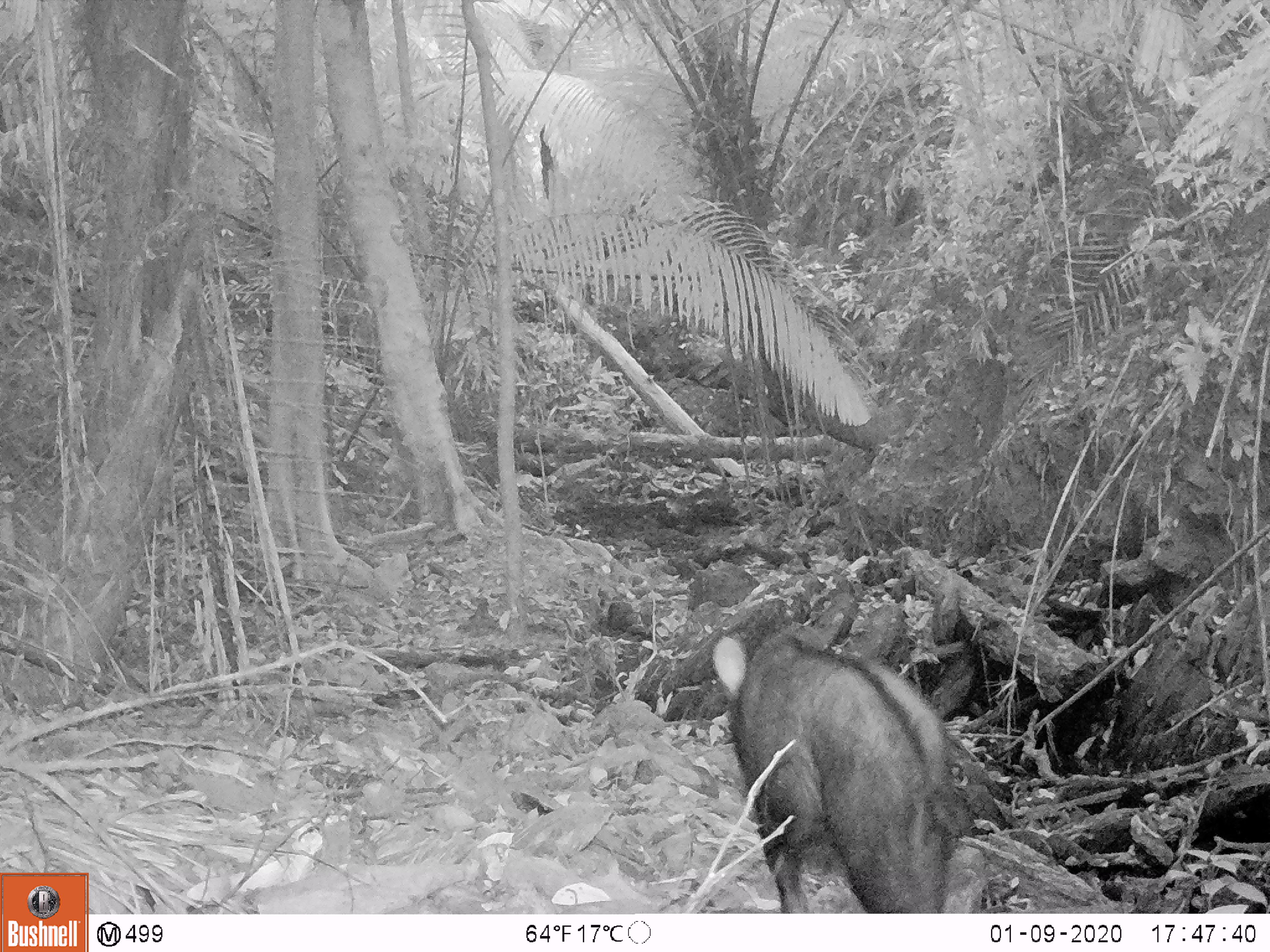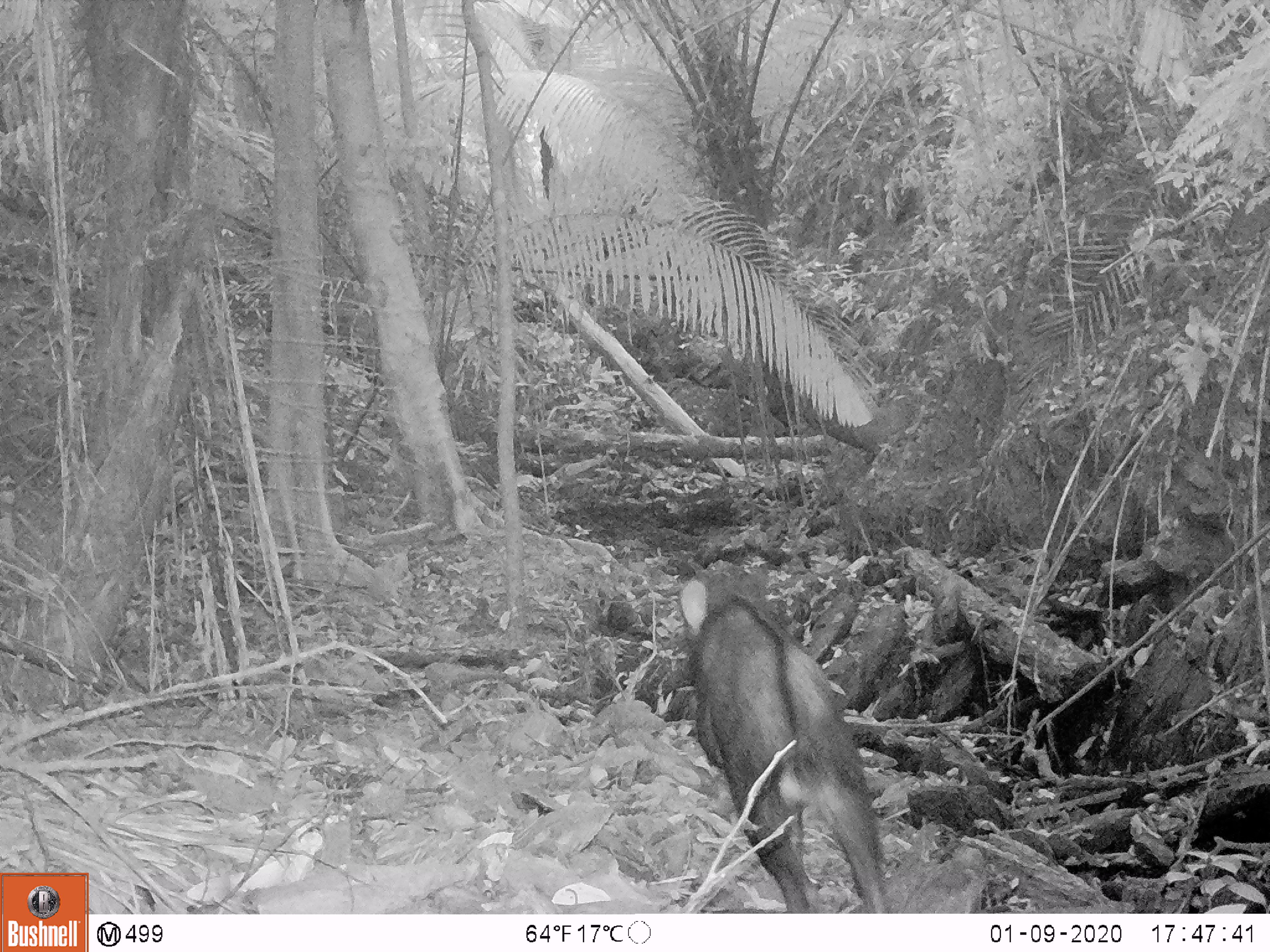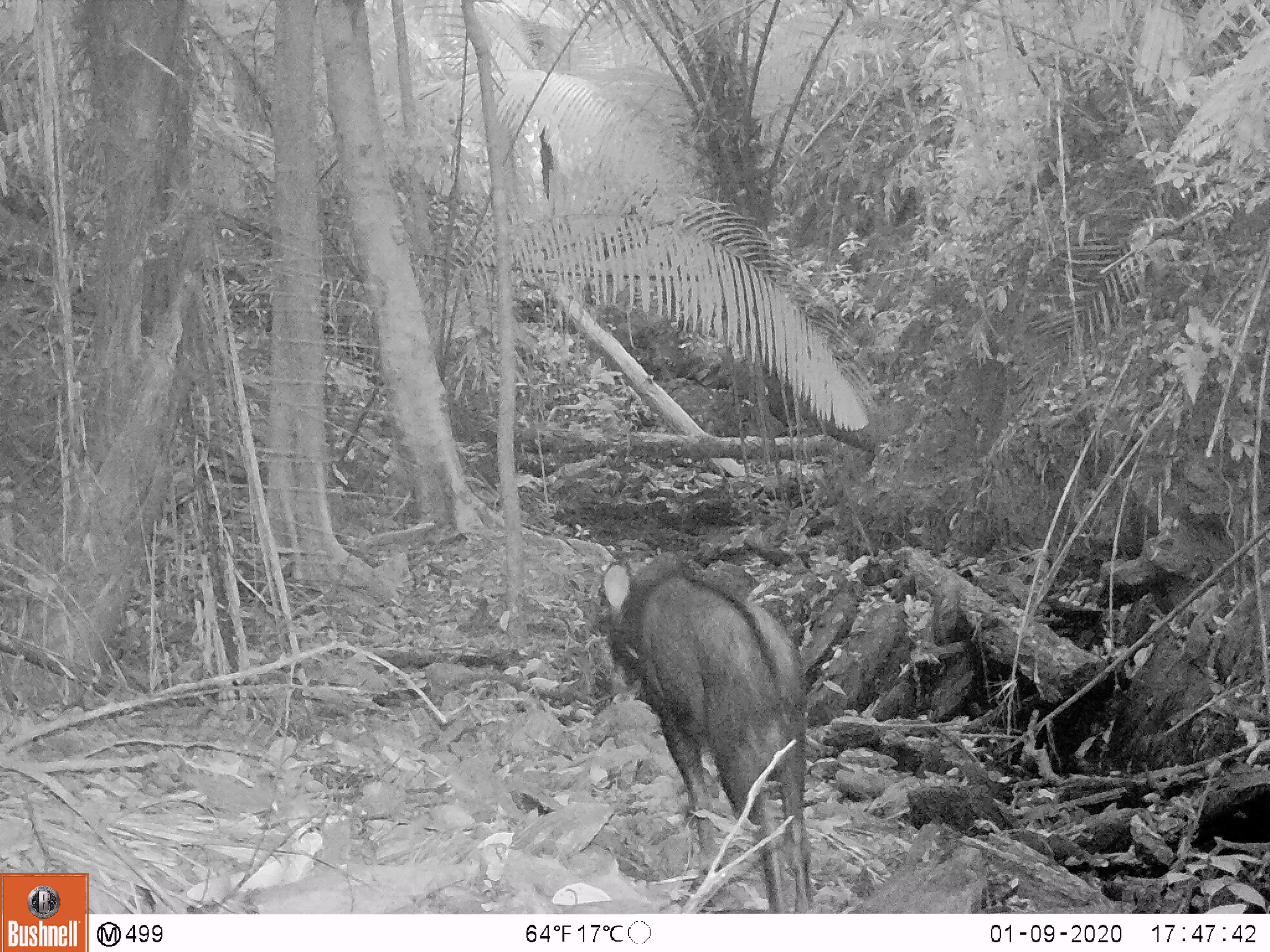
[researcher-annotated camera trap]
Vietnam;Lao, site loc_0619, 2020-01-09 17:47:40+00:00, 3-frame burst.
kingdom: Animalia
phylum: Chordata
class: Mammalia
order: Artiodactyla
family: Bovidae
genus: Capricornis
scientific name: Capricornis sumatraensis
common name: chinese serow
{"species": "chinese serow (Capricornis sumatraensis)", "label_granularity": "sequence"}